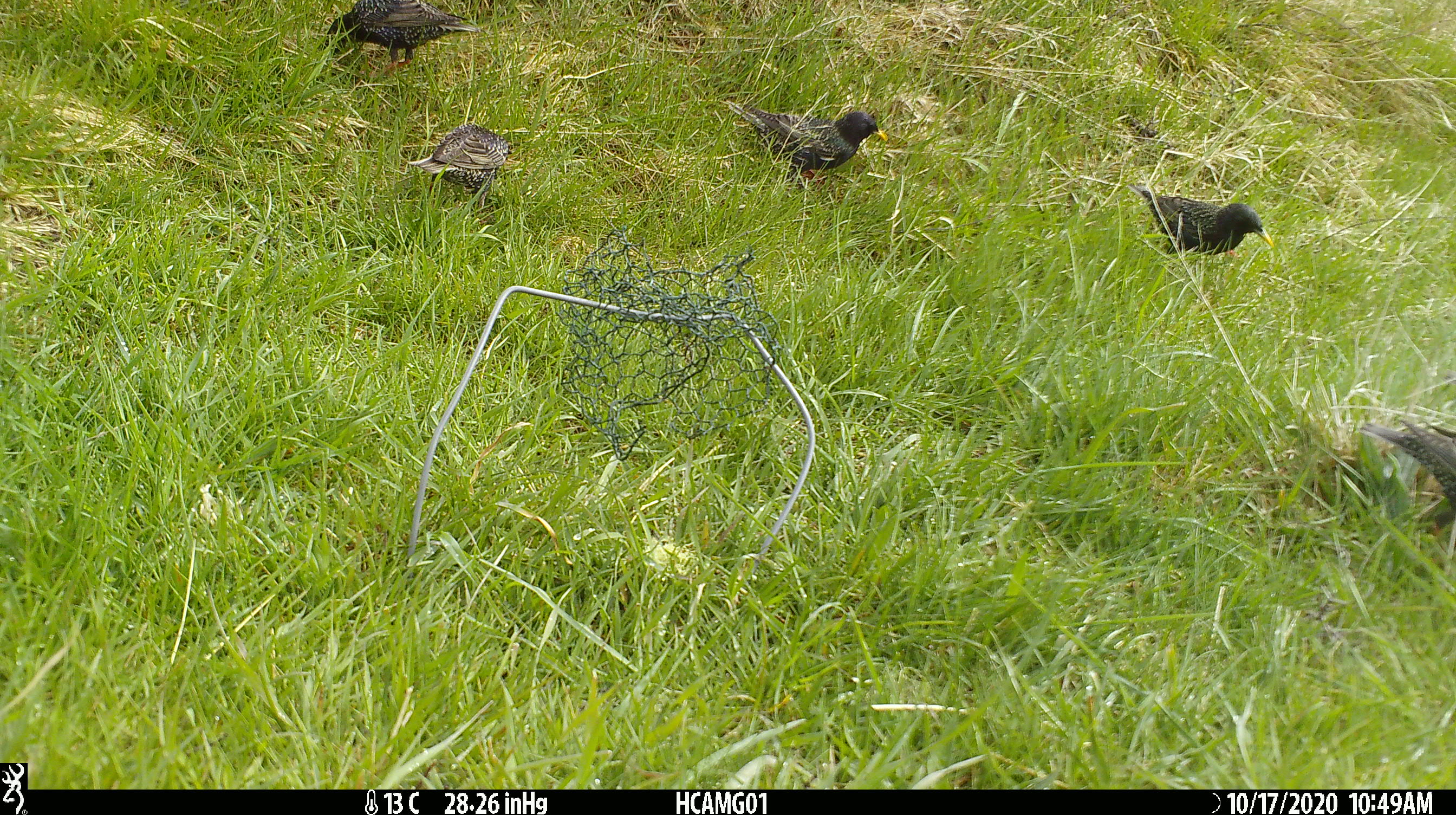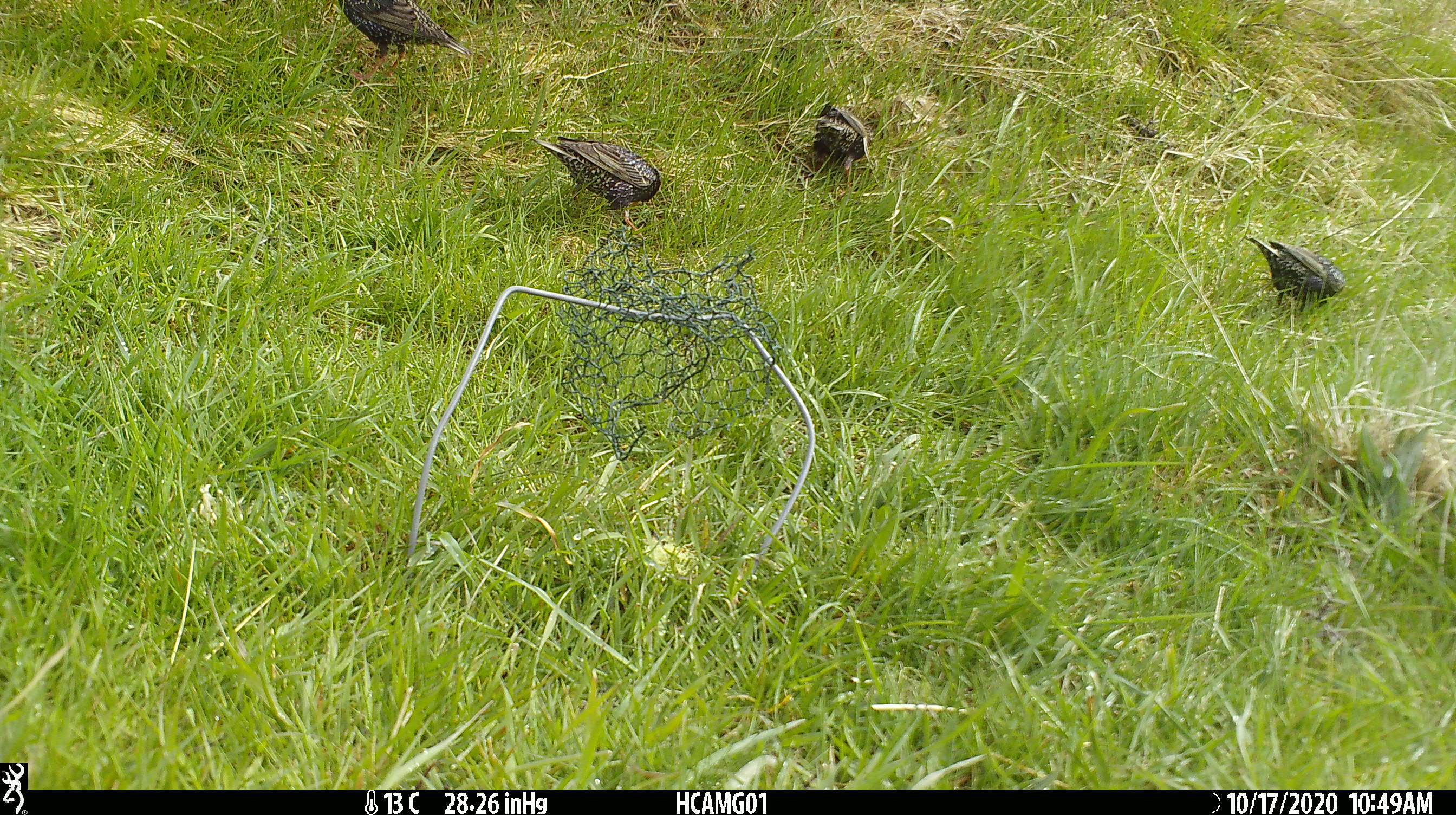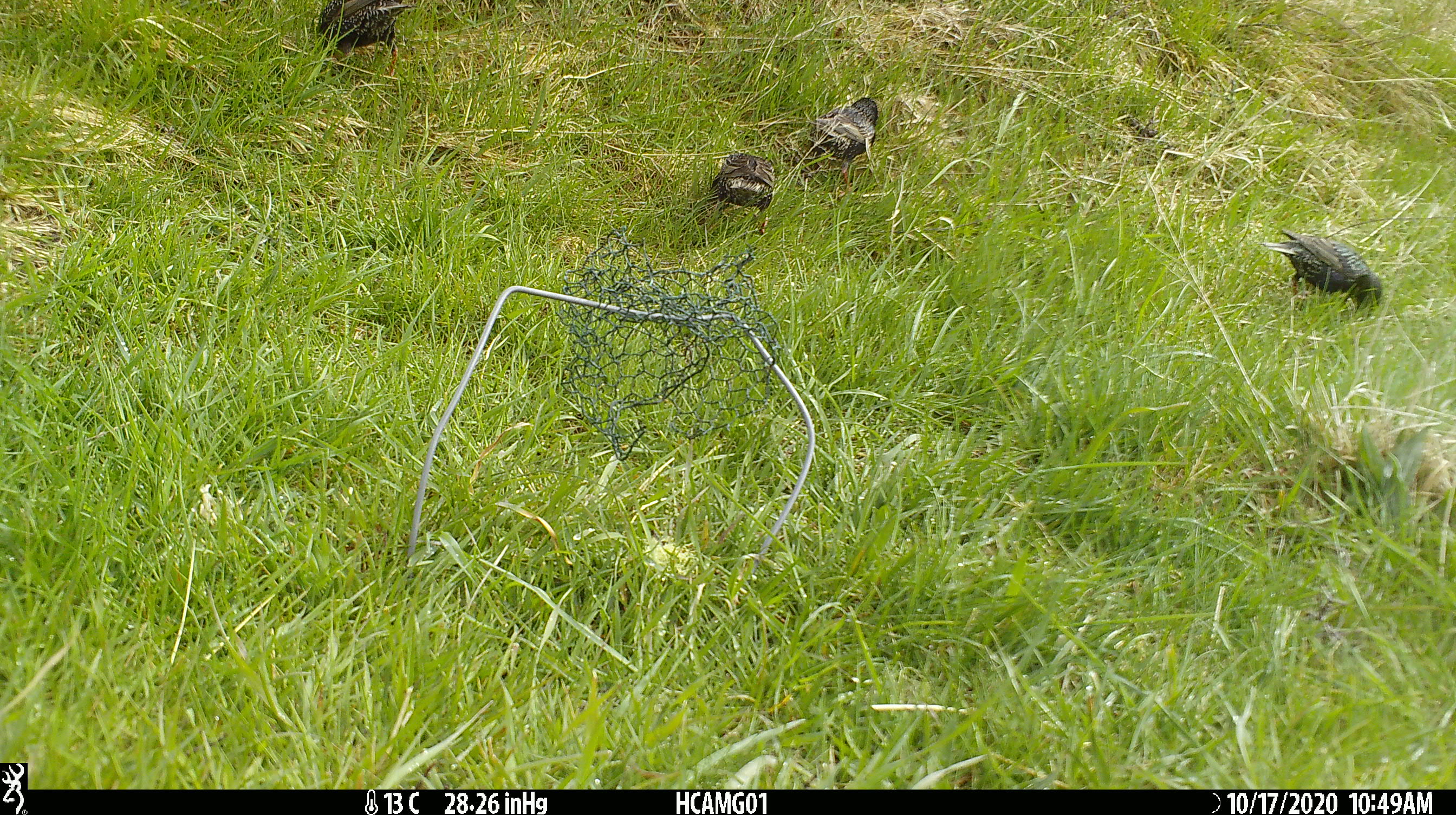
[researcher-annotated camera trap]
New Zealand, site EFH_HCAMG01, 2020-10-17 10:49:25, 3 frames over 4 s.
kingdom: Animalia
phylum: Chordata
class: Aves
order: Passeriformes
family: Sturnidae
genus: Sturnus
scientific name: Sturnus vulgaris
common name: european starling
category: starling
Starling (european starling) (Sturnus vulgaris).